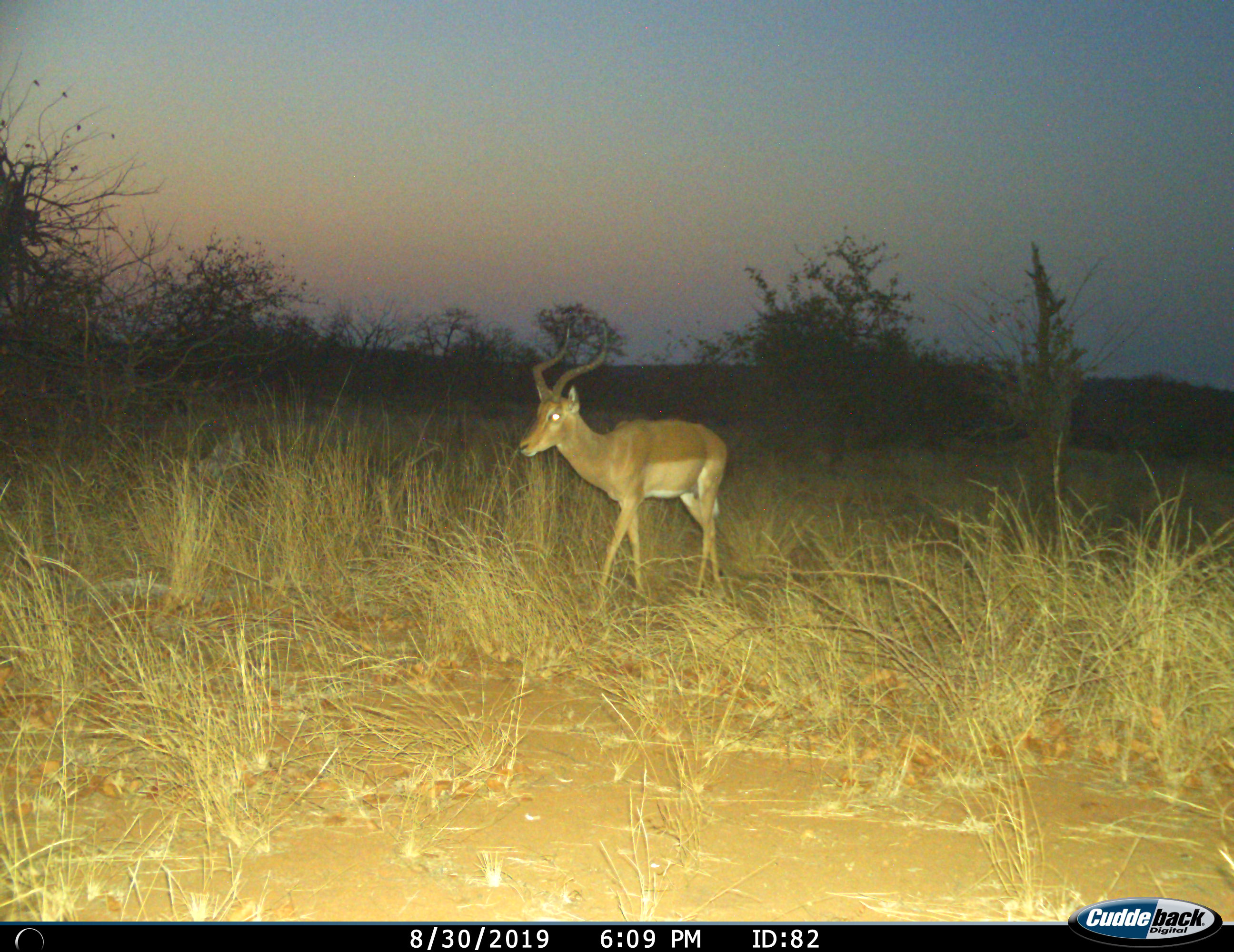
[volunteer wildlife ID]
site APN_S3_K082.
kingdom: Animalia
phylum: Chordata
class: Mammalia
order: Artiodactyla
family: Bovidae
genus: Aepyceros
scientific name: Aepyceros melampus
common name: impala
Impala (Aepyceros melampus), count 1. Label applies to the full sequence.